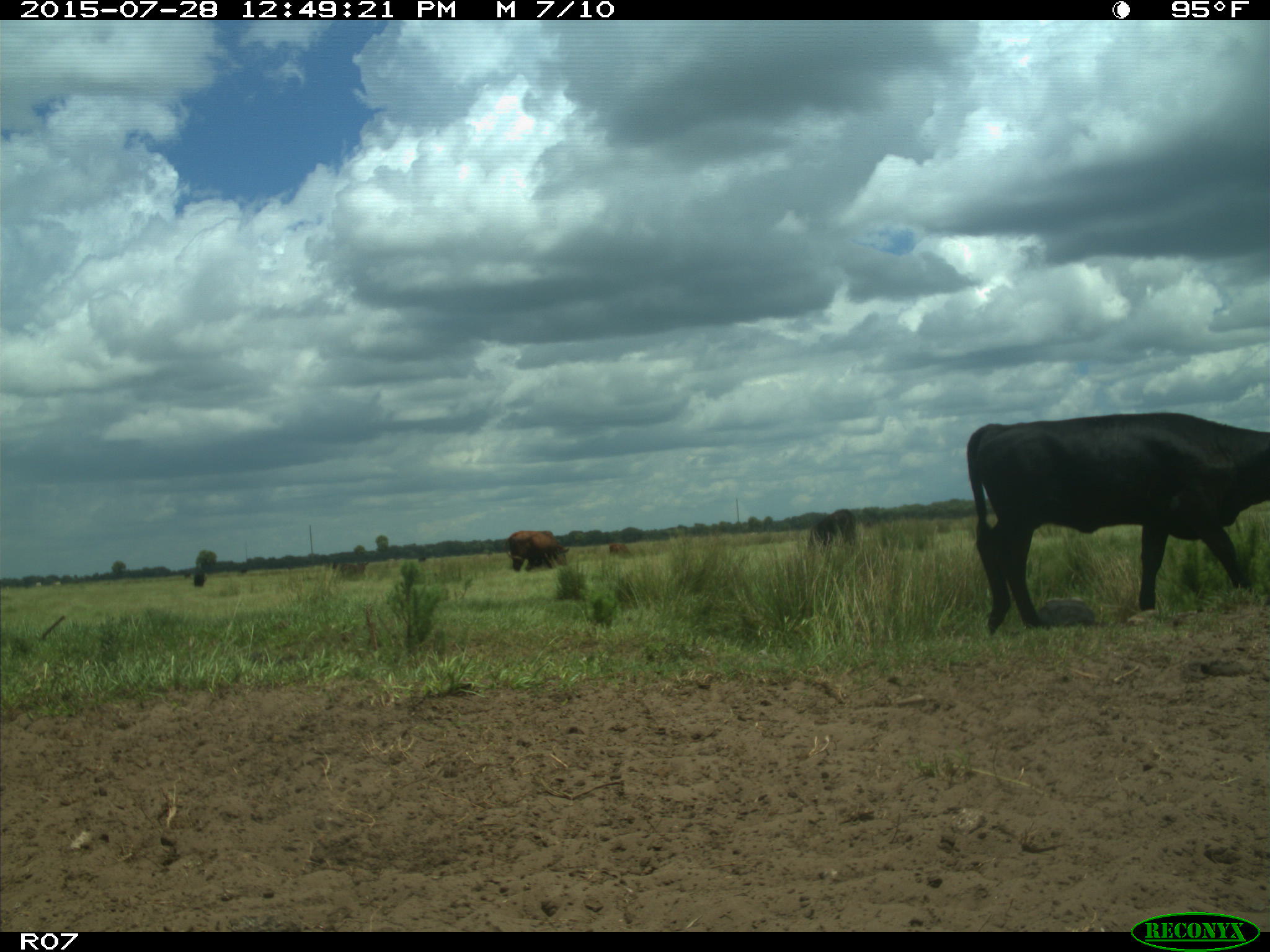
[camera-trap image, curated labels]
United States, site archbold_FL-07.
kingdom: Animalia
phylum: Chordata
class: Mammalia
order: Artiodactyla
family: Bovidae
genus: Bos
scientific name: Bos taurus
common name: domestic cow